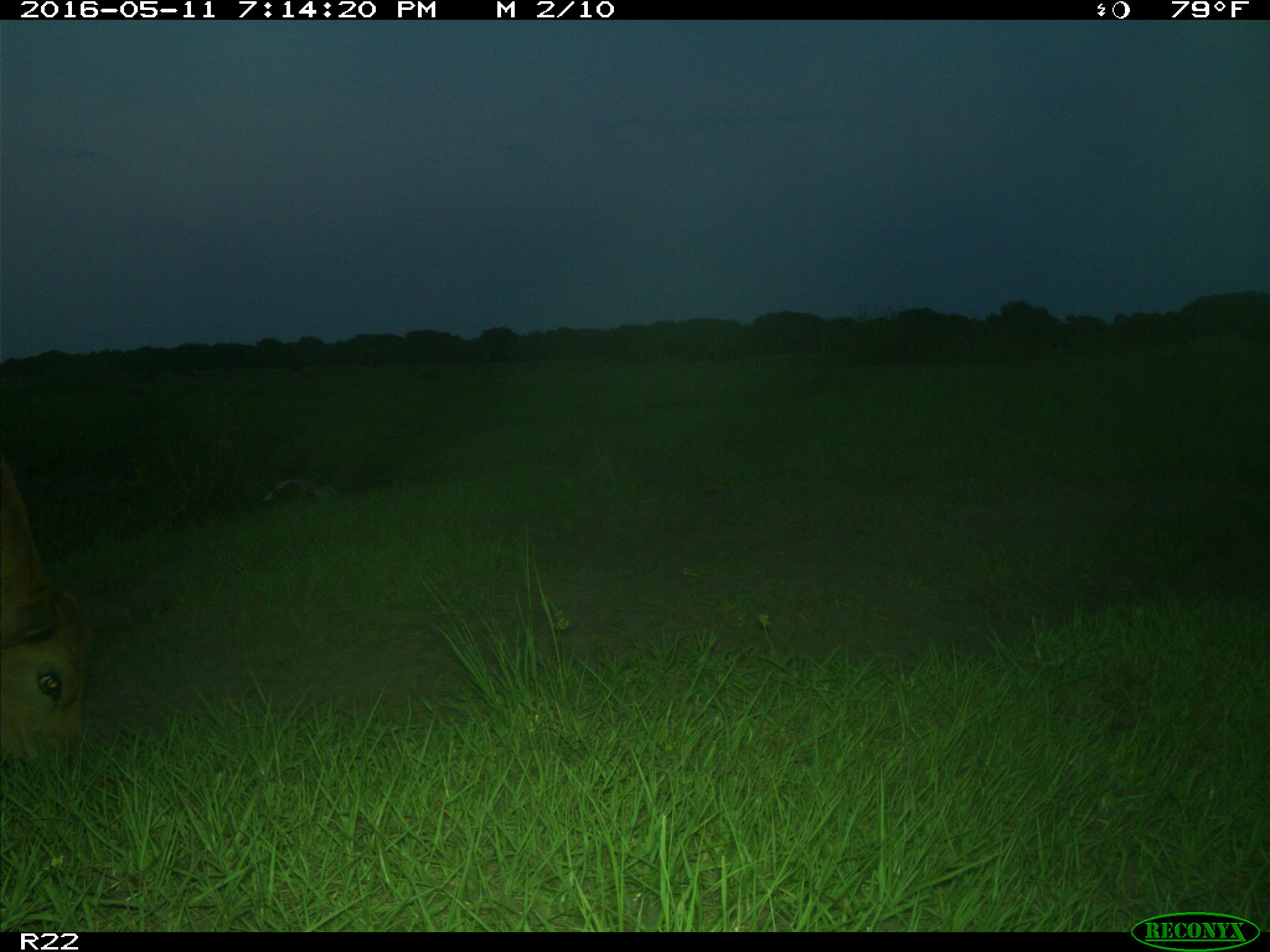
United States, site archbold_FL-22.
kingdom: Animalia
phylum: Chordata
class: Mammalia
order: Artiodactyla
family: Bovidae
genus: Bos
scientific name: Bos taurus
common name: domestic cow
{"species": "Bos taurus (domestic cow)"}